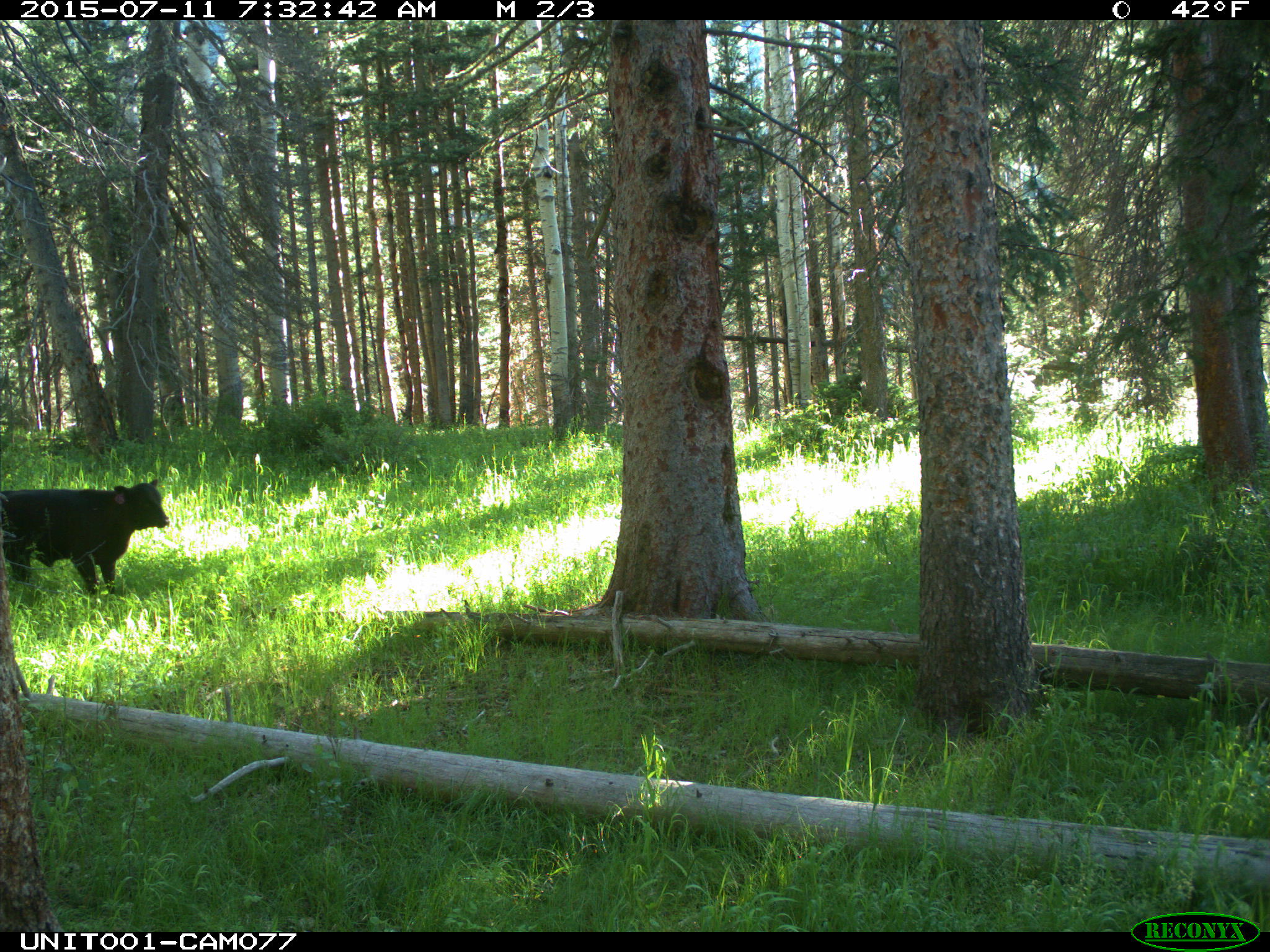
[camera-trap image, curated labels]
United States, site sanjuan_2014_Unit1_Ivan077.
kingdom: Animalia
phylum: Chordata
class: Mammalia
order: Artiodactyla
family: Bovidae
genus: Bos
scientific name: Bos taurus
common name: domestic cow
Bos taurus (domestic cow).